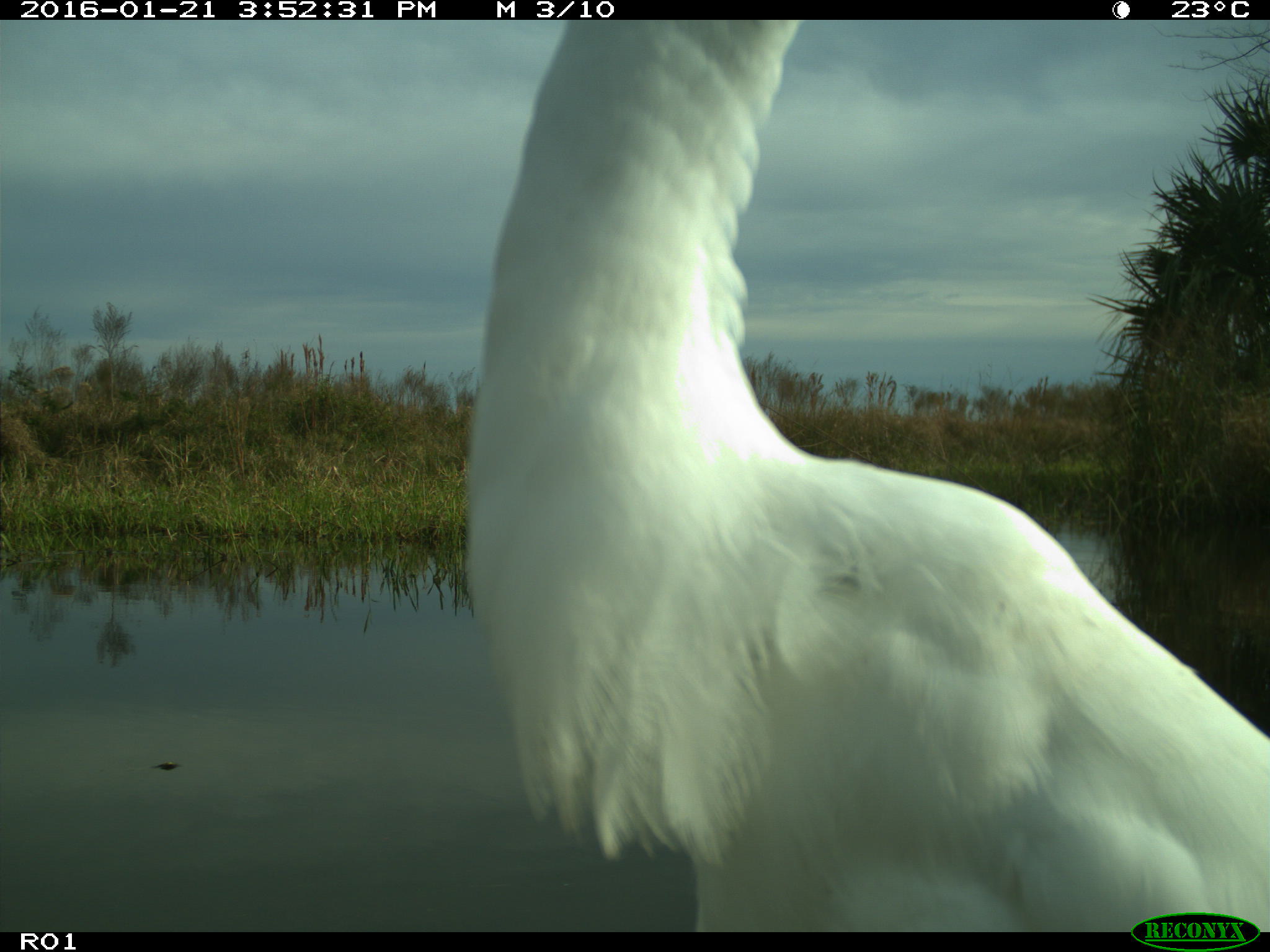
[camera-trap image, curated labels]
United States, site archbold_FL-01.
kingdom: Animalia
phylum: Chordata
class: Aves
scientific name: Aves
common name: birds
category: unidentified bird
Unidentified bird (birds) (Aves).